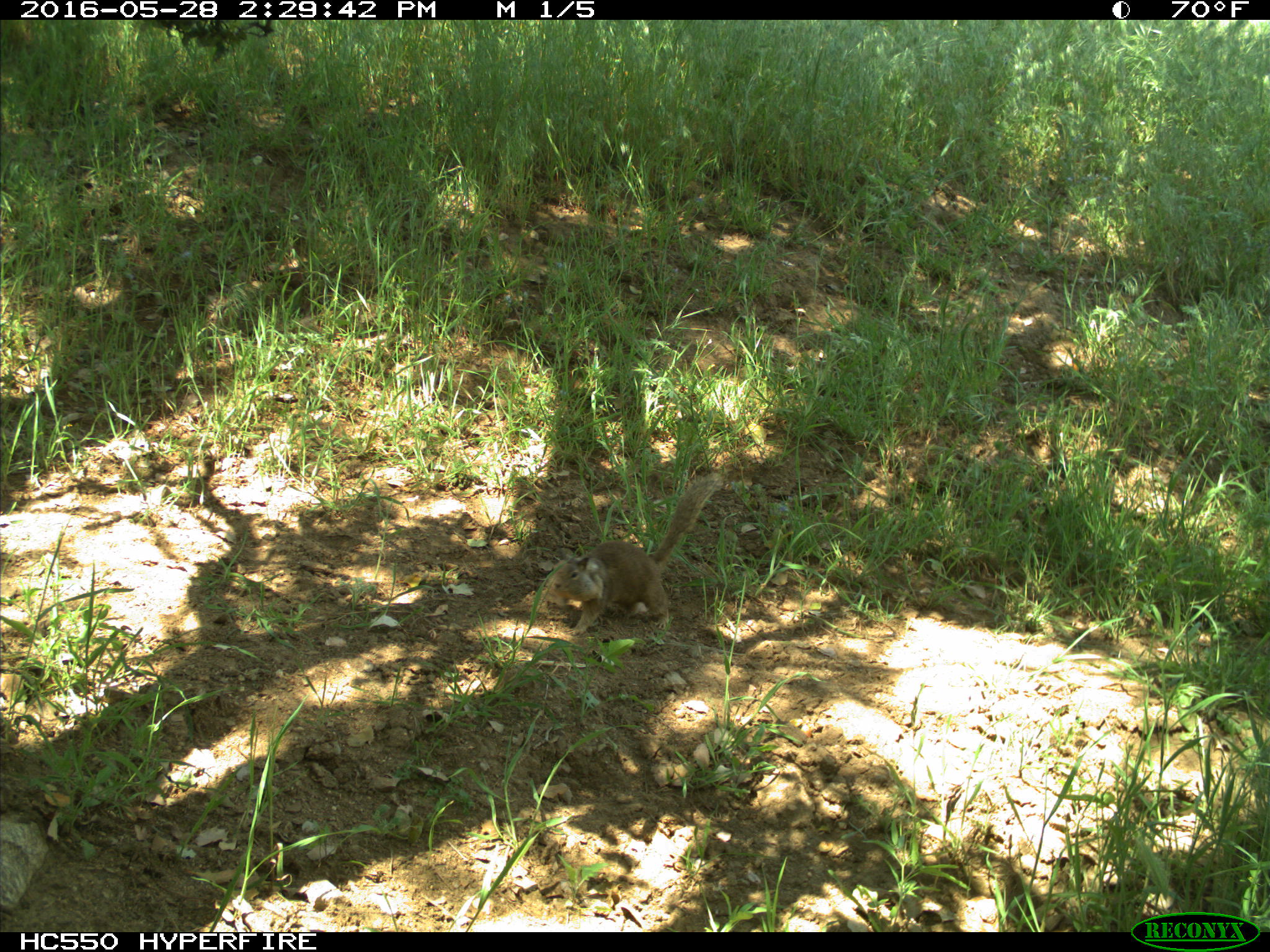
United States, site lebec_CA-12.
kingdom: Animalia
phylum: Chordata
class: Mammalia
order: Rodentia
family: Sciuridae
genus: Otospermophilus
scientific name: Otospermophilus beecheyi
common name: california ground squirrel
Otospermophilus beecheyi (california ground squirrel).